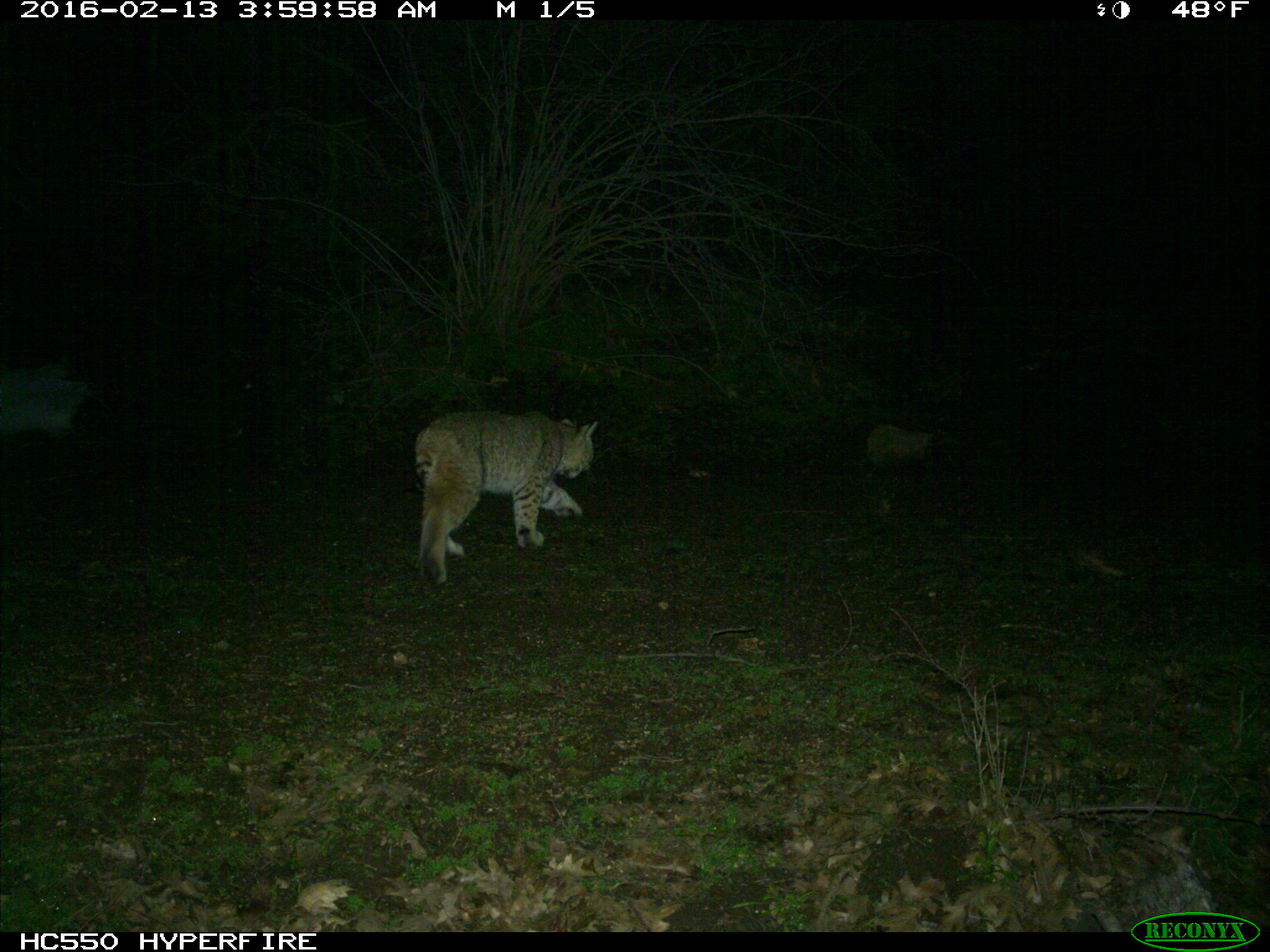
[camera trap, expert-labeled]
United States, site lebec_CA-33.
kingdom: Animalia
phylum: Chordata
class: Mammalia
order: Carnivora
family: Felidae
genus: Lynx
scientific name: Lynx rufus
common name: bobcat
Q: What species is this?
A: Lynx rufus (bobcat).